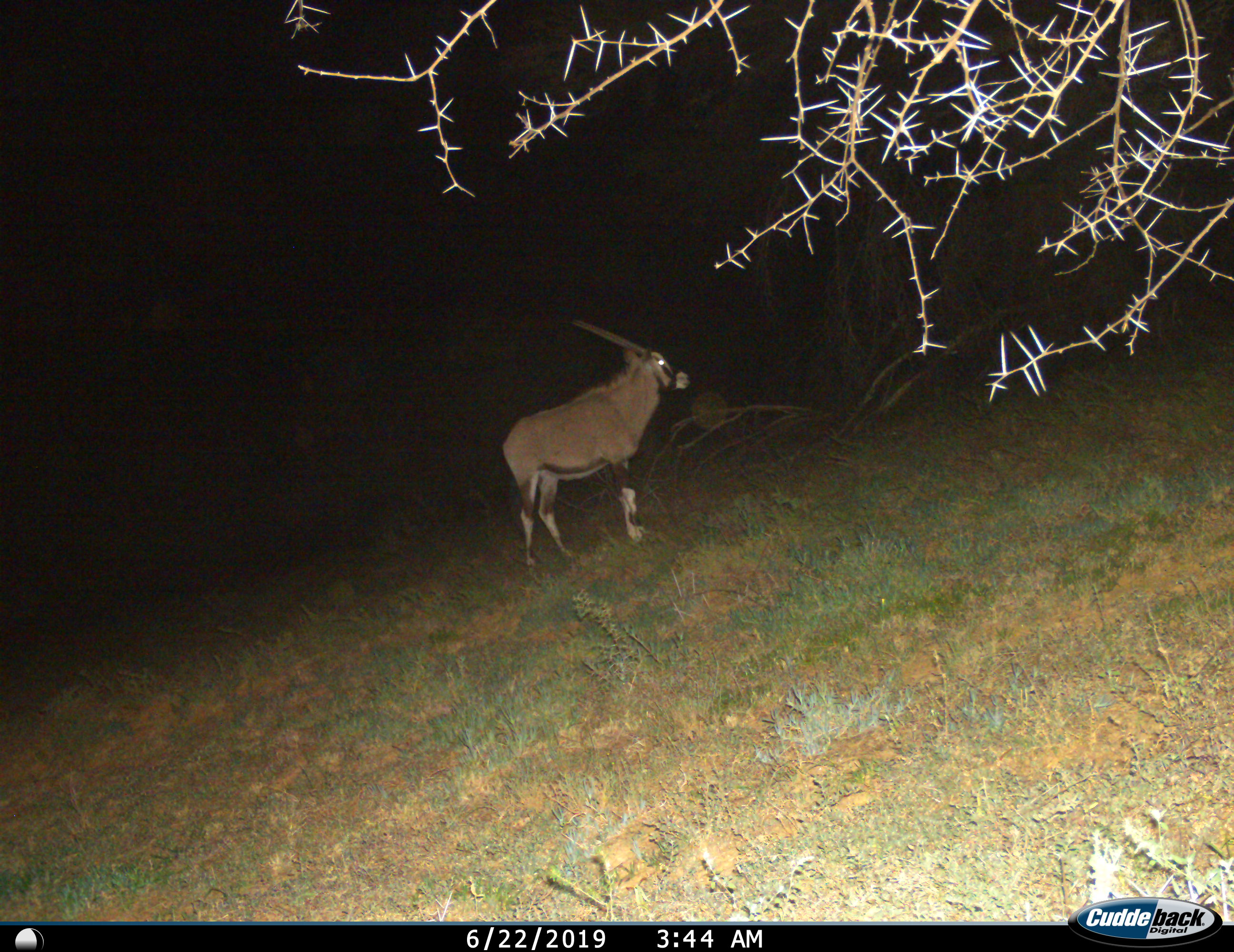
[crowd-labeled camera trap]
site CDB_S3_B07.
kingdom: Animalia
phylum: Chordata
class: Mammalia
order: Artiodactyla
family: Bovidae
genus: Oryx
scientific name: Oryx gazella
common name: gemsbok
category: oryx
Oryx (gemsbok) (Oryx gazella), count 1. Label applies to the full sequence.